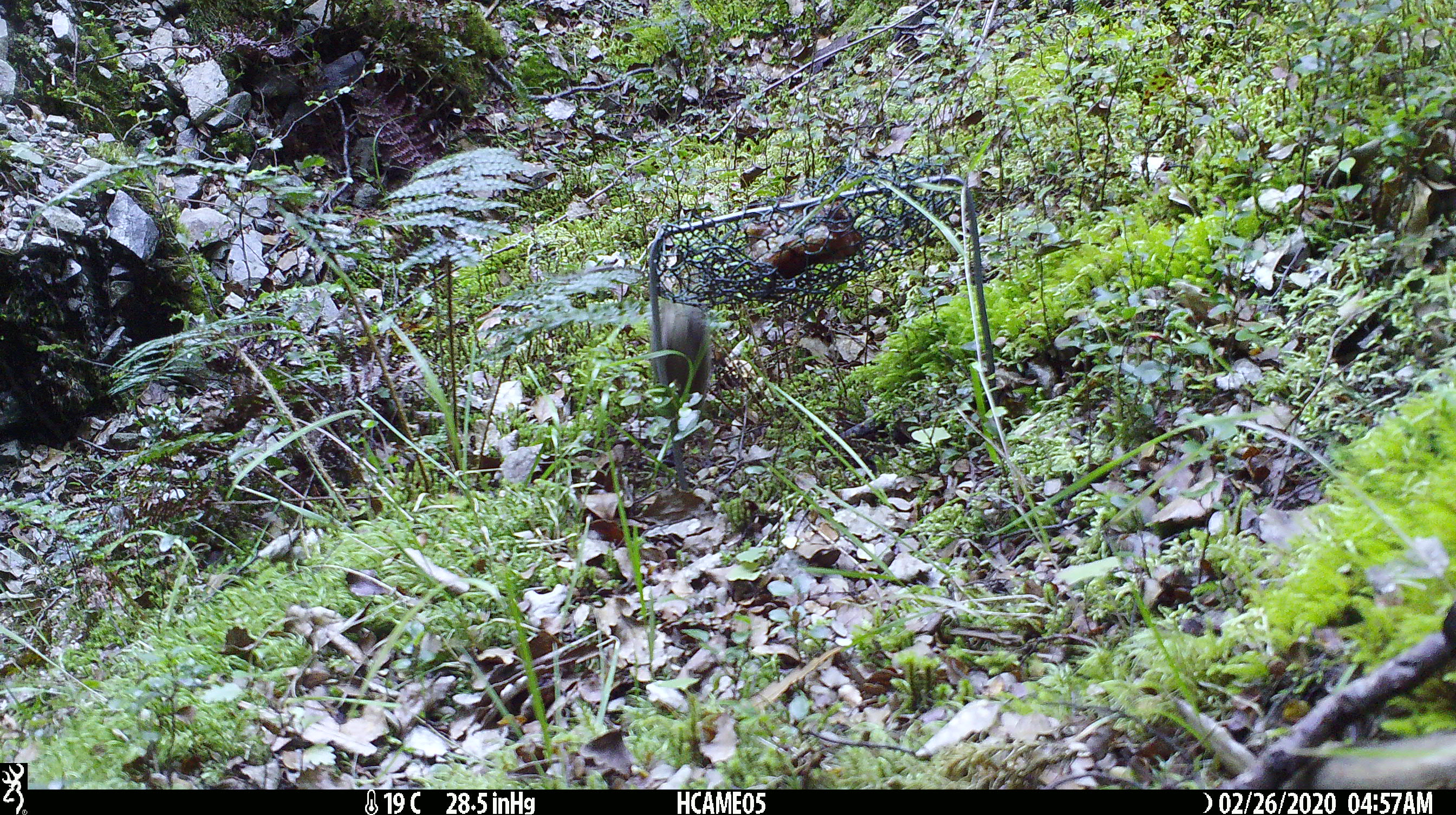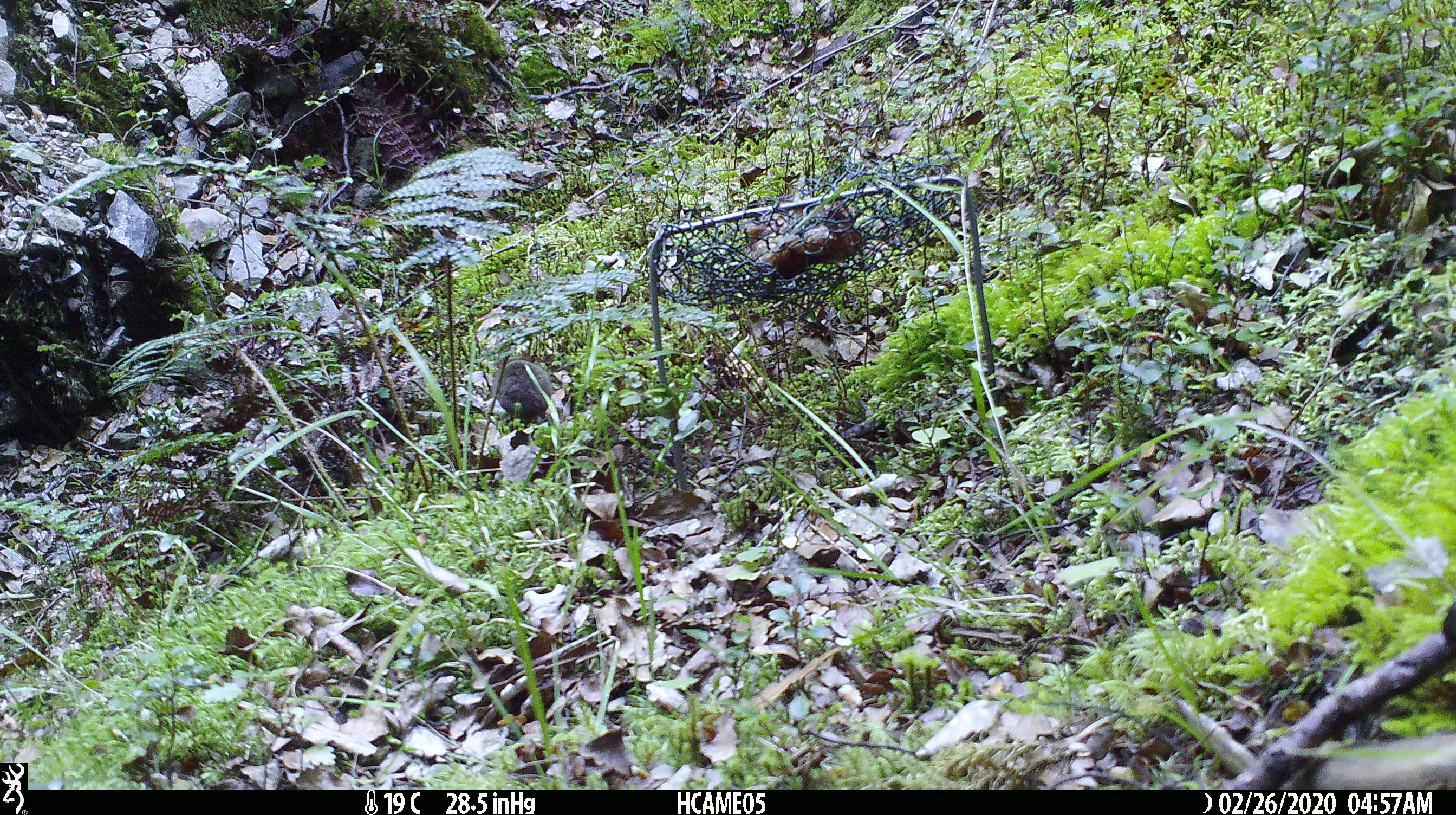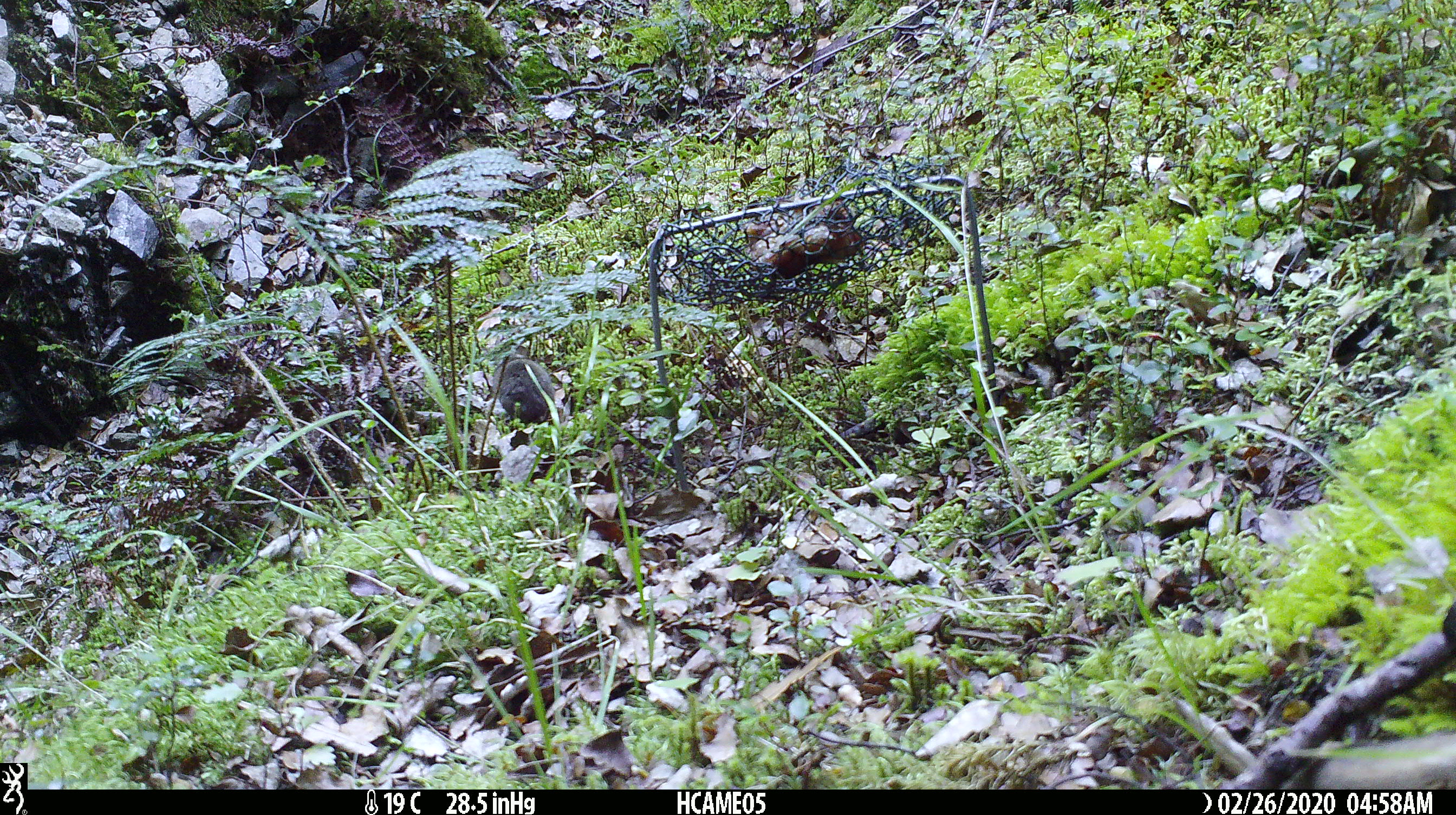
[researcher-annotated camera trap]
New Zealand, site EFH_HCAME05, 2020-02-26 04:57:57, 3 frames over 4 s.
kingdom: Animalia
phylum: Chordata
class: Mammalia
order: Rodentia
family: Muridae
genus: Mus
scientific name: Mus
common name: mouse